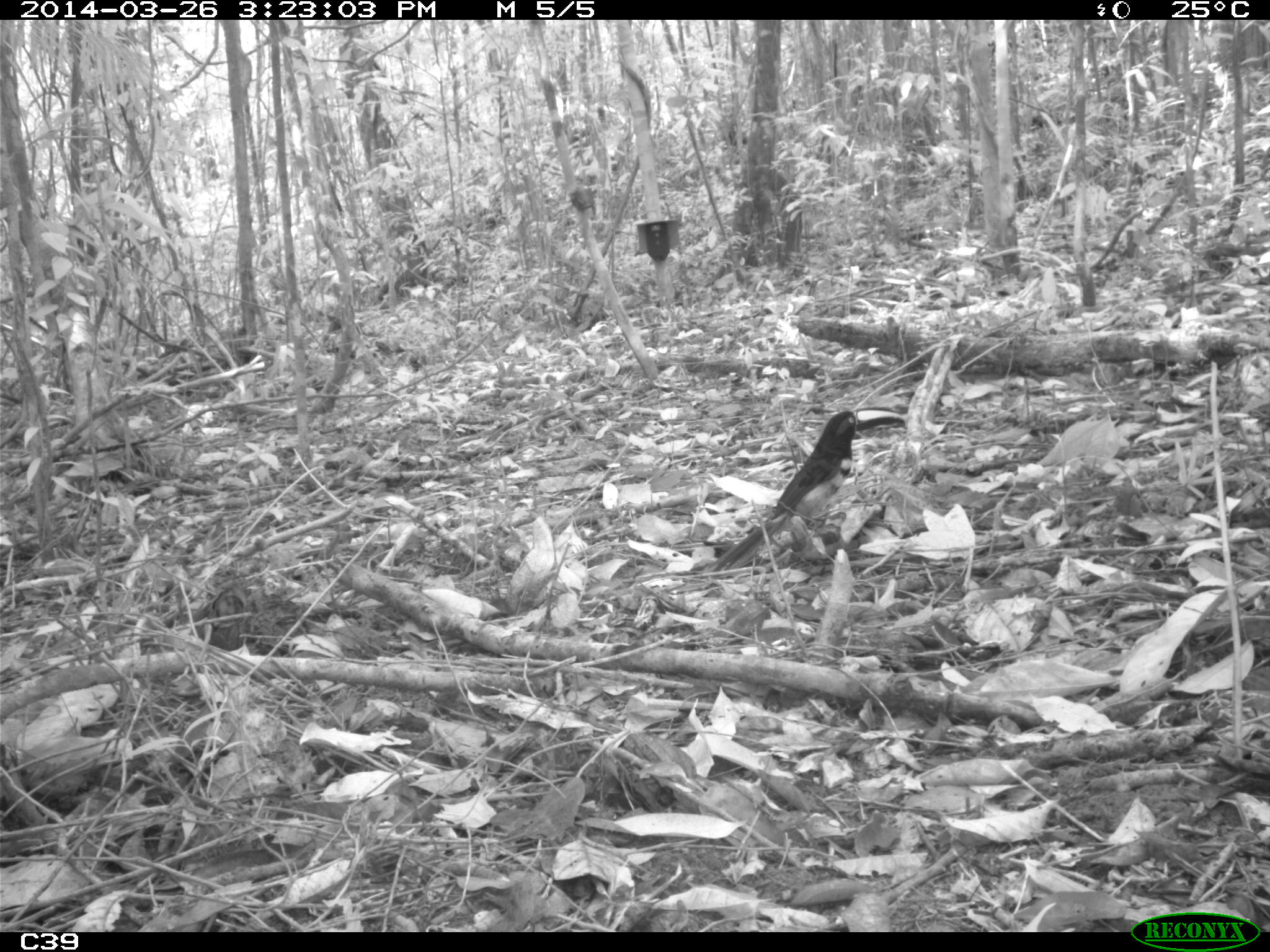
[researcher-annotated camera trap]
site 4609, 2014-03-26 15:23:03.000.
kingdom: Animalia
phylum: Chordata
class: Aves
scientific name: Aves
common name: bird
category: unknown bird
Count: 1.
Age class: adult.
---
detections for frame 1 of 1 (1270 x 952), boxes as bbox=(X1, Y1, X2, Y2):
unknown bird: bbox=(700, 405, 905, 578)